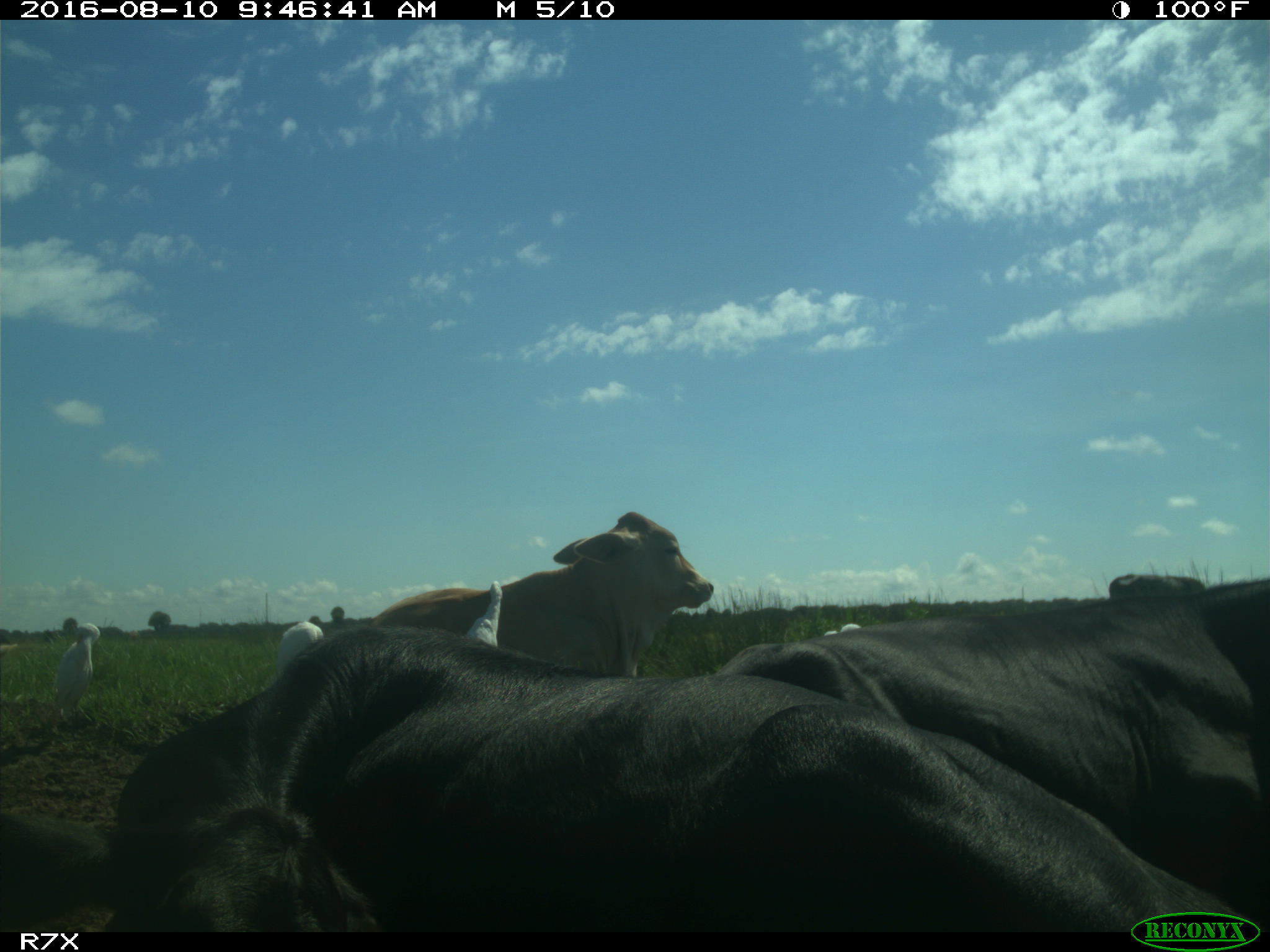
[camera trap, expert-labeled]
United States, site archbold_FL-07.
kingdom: Animalia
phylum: Chordata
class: Mammalia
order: Artiodactyla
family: Bovidae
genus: Bos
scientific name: Bos taurus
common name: domestic cow